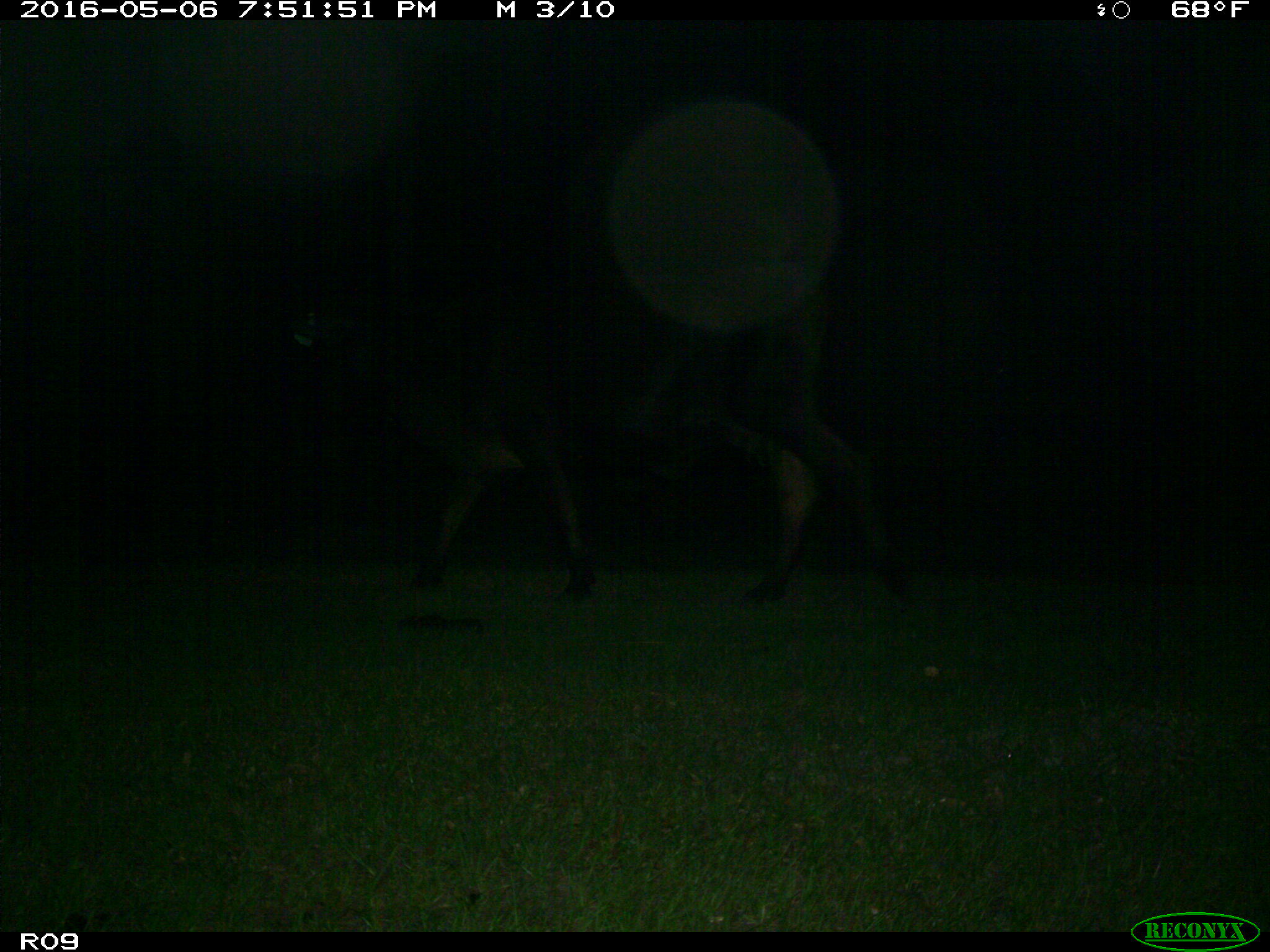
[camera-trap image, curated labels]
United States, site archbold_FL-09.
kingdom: Animalia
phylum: Chordata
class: Mammalia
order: Artiodactyla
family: Bovidae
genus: Bos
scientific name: Bos taurus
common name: domestic cow